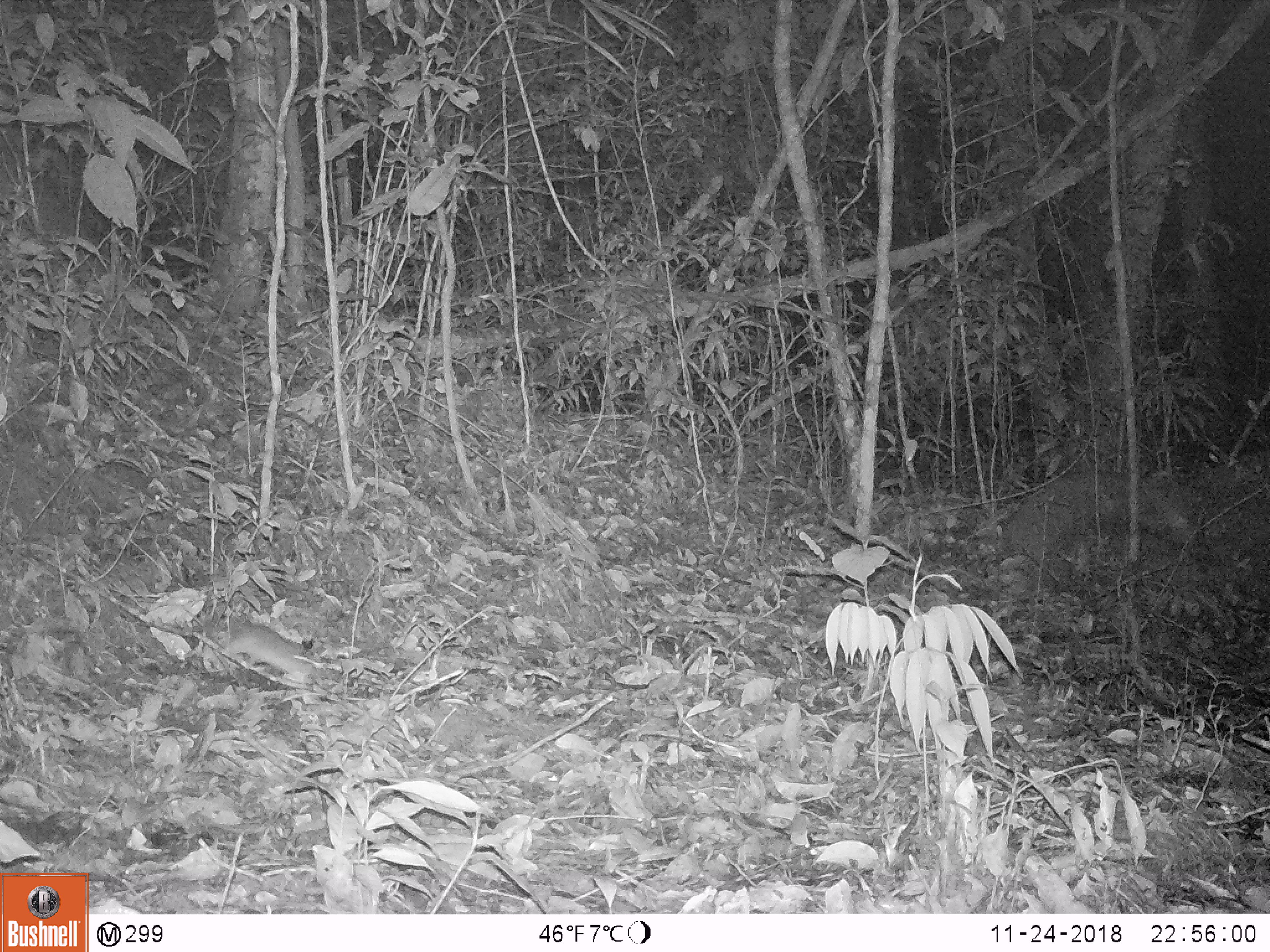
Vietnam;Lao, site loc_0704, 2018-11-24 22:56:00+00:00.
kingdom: Animalia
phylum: Chordata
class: Mammalia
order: Rodentia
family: Muridae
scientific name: Muridae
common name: old-world mice and rats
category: unidentified murid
Unidentified murid (old-world mice and rats) (Muridae). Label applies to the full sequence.